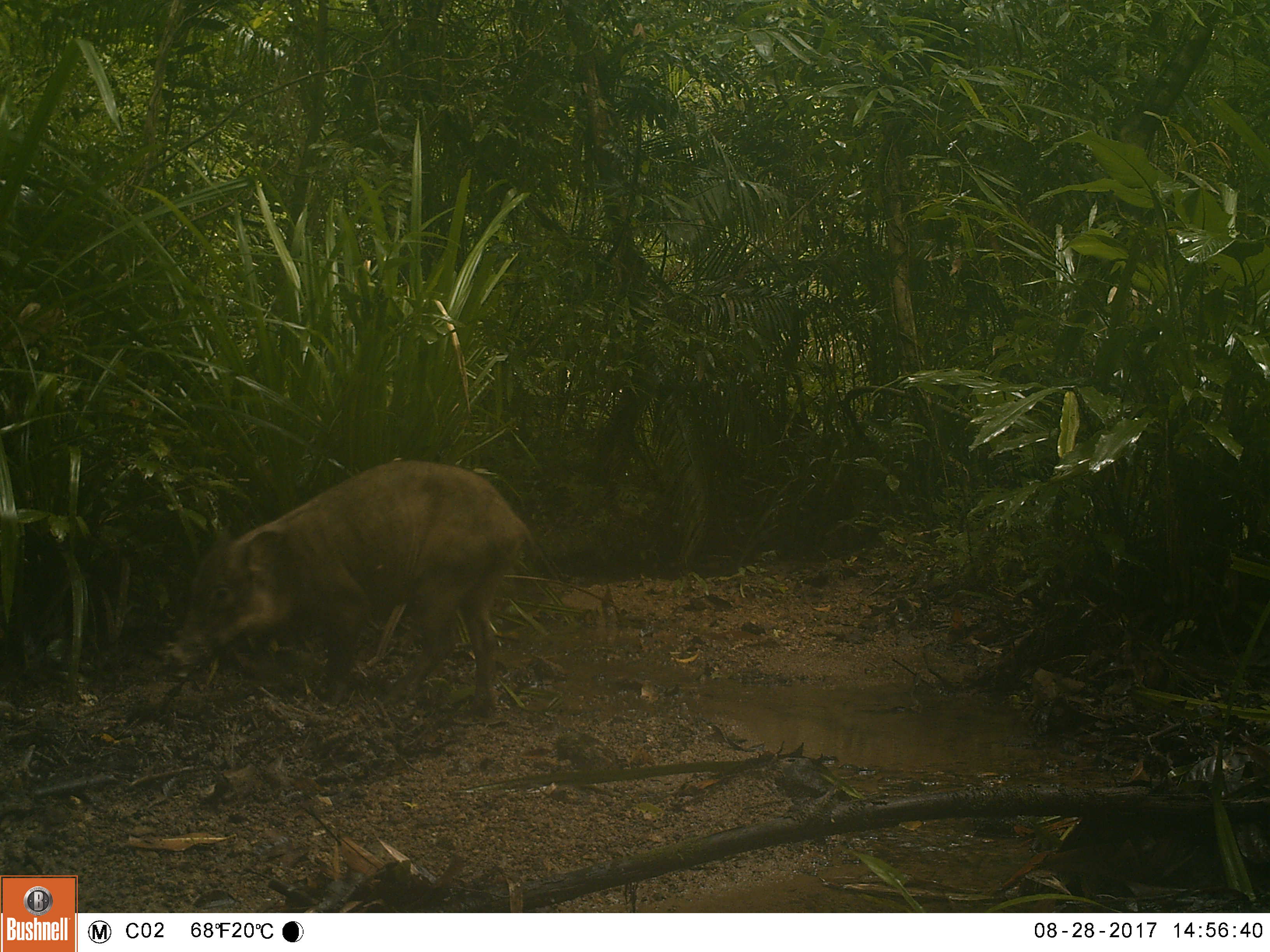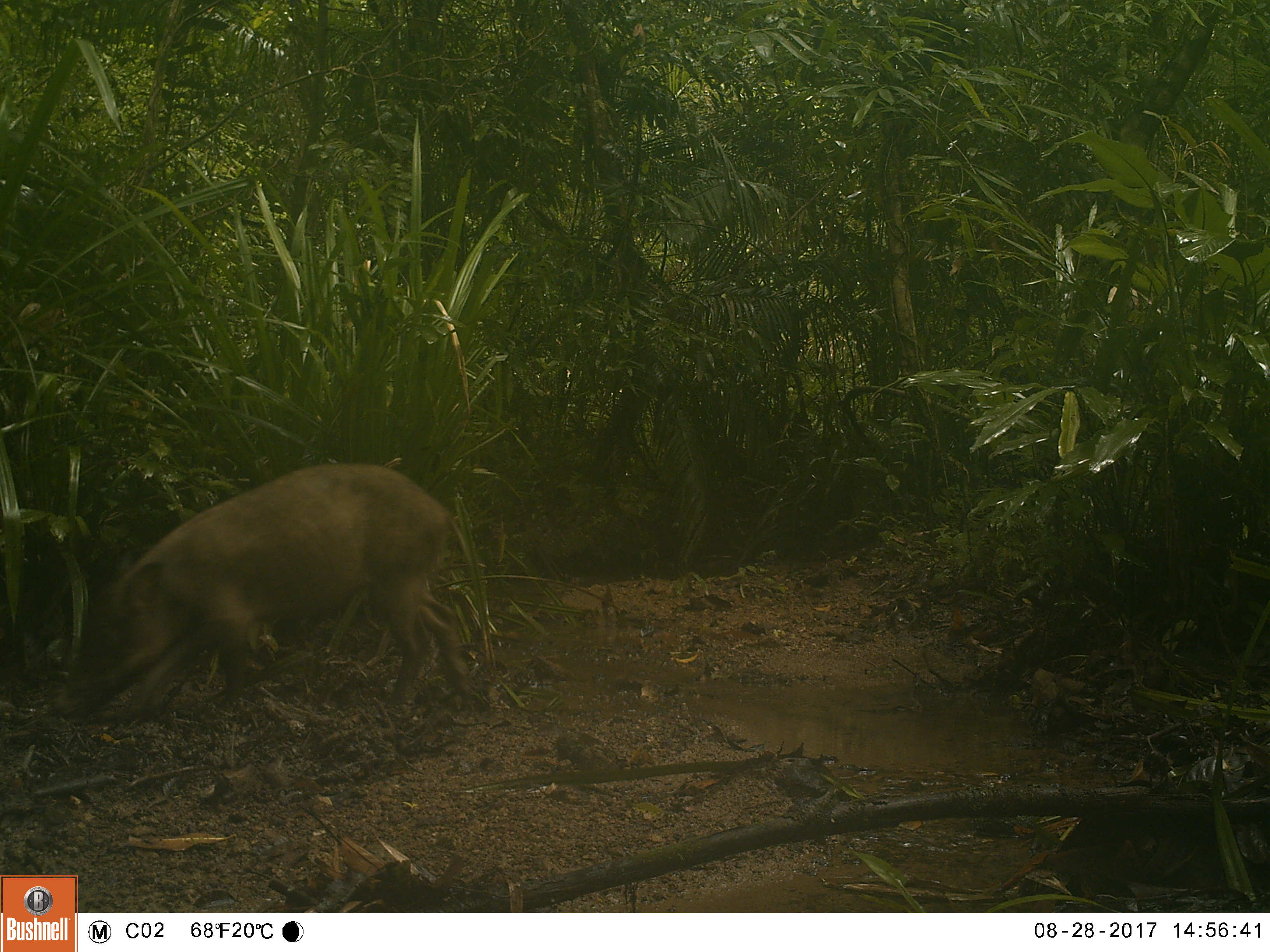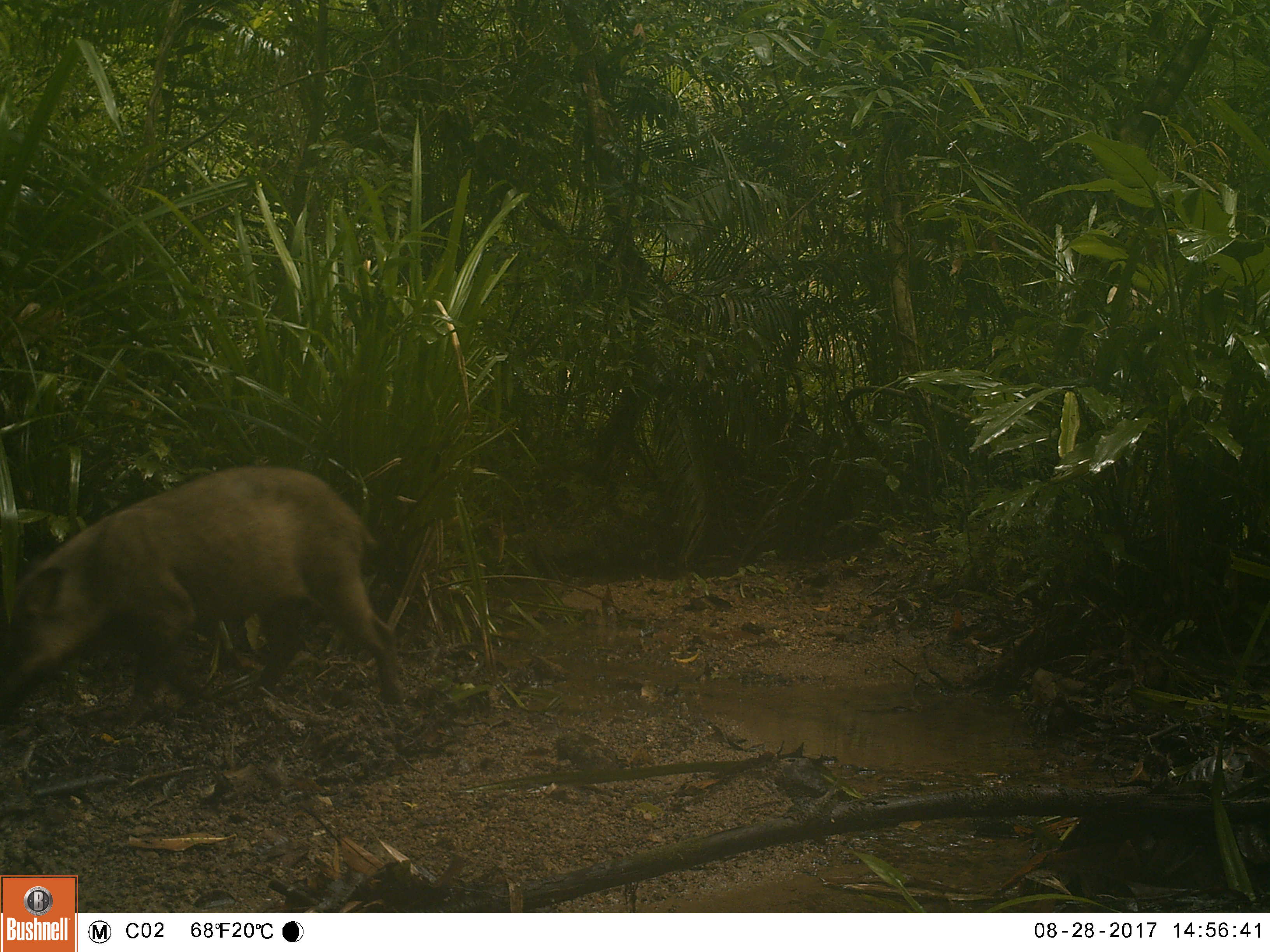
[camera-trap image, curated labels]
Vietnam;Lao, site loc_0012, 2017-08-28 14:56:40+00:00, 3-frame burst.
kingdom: Animalia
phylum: Chordata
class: Mammalia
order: Artiodactyla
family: Suidae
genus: Sus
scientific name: Sus scrofa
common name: eurasian wild pig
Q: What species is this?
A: Eurasian wild pig (Sus scrofa).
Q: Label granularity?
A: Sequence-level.